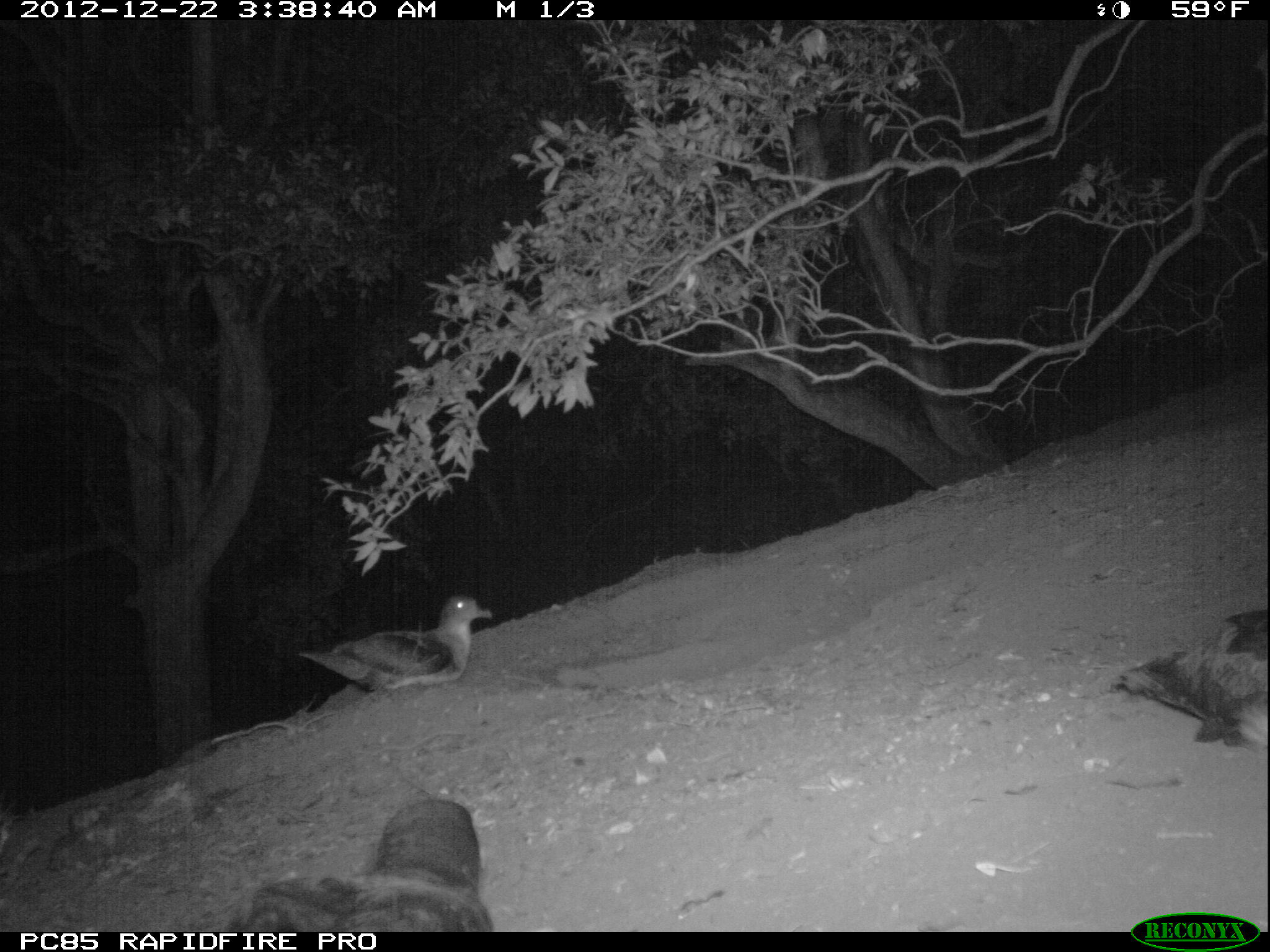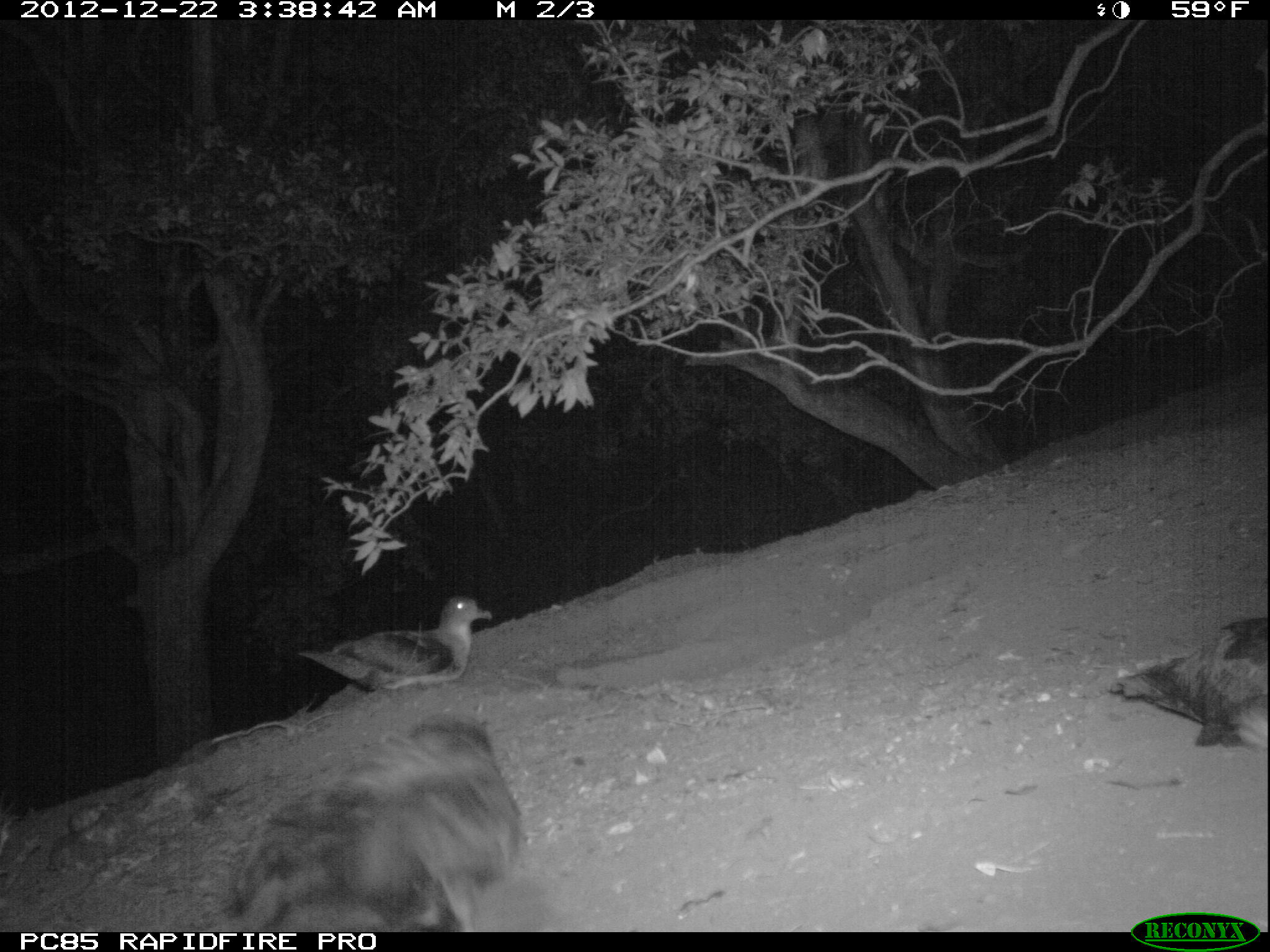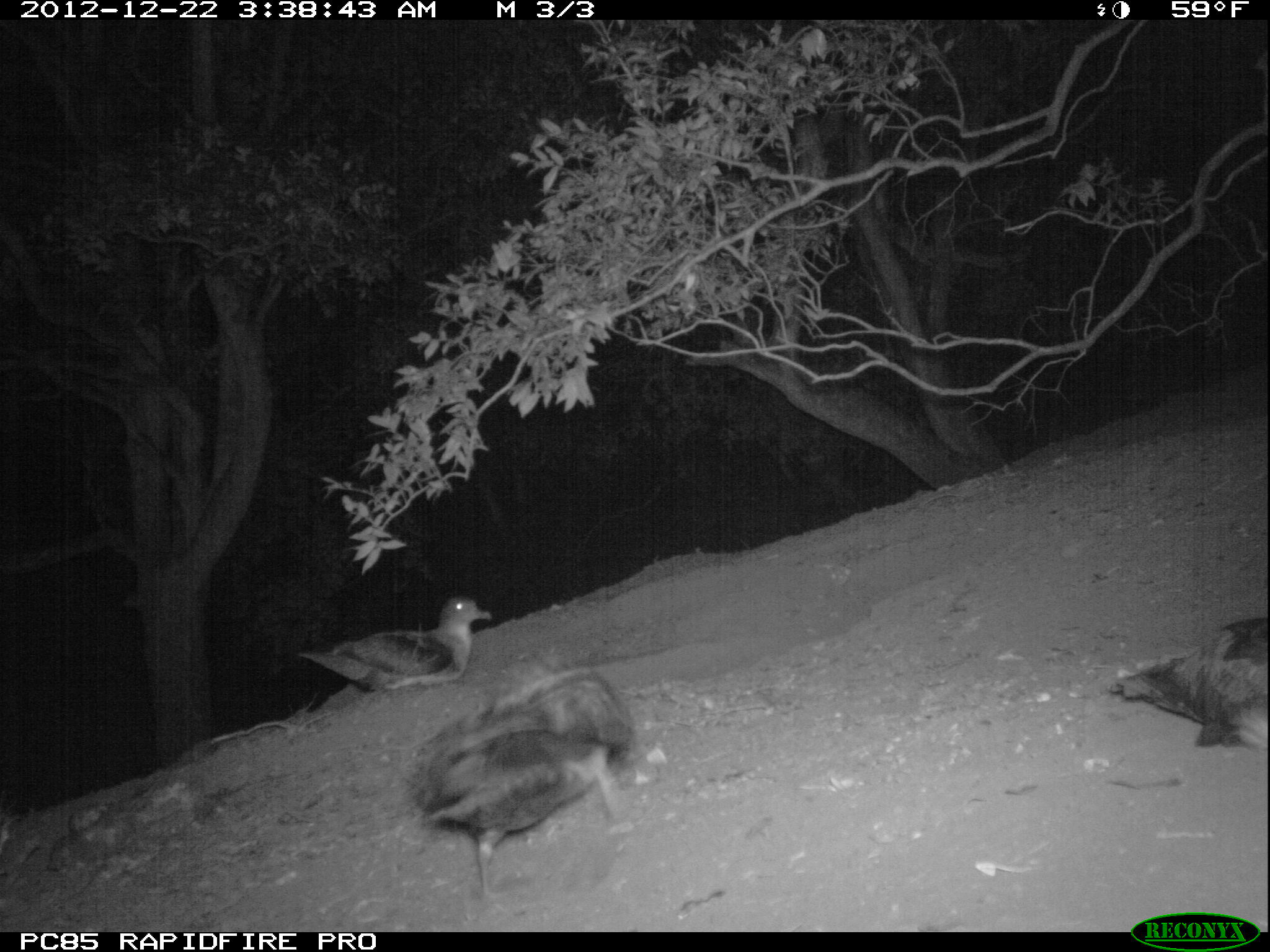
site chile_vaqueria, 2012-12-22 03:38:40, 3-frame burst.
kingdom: Animalia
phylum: Chordata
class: Aves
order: Procellariiformes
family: Procellariidae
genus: Calonectris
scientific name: Calonectris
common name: shearwater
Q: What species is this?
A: Shearwater (Calonectris).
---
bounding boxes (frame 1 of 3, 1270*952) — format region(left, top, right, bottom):
shearwater: region(226, 792, 494, 932); region(1103, 603, 1270, 759); region(293, 592, 492, 705)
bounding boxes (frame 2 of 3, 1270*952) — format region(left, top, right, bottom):
shearwater: region(239, 703, 517, 931); region(1109, 625, 1270, 755); region(299, 593, 487, 697)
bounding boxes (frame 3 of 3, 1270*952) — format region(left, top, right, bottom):
shearwater: region(404, 662, 634, 909); region(1098, 609, 1270, 760); region(296, 592, 490, 704)